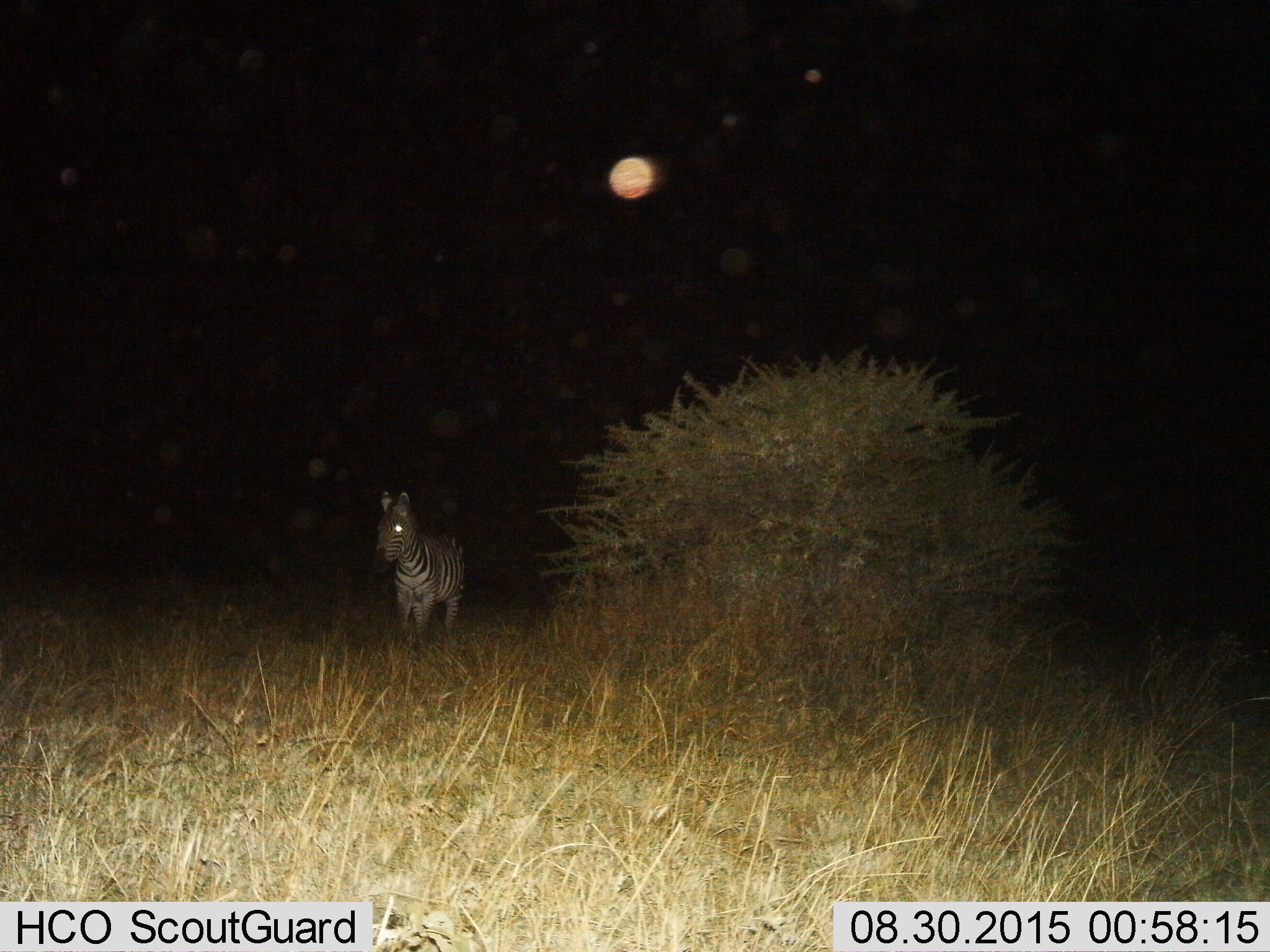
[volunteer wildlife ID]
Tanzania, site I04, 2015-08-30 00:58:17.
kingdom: Animalia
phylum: Chordata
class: Mammalia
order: Perissodactyla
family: Equidae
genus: Equus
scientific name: Equus quagga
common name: plains zebra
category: zebra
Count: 1.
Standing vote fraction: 100%.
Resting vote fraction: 0%.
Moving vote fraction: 10%.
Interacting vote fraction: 0%.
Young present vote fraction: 10%.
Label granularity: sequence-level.